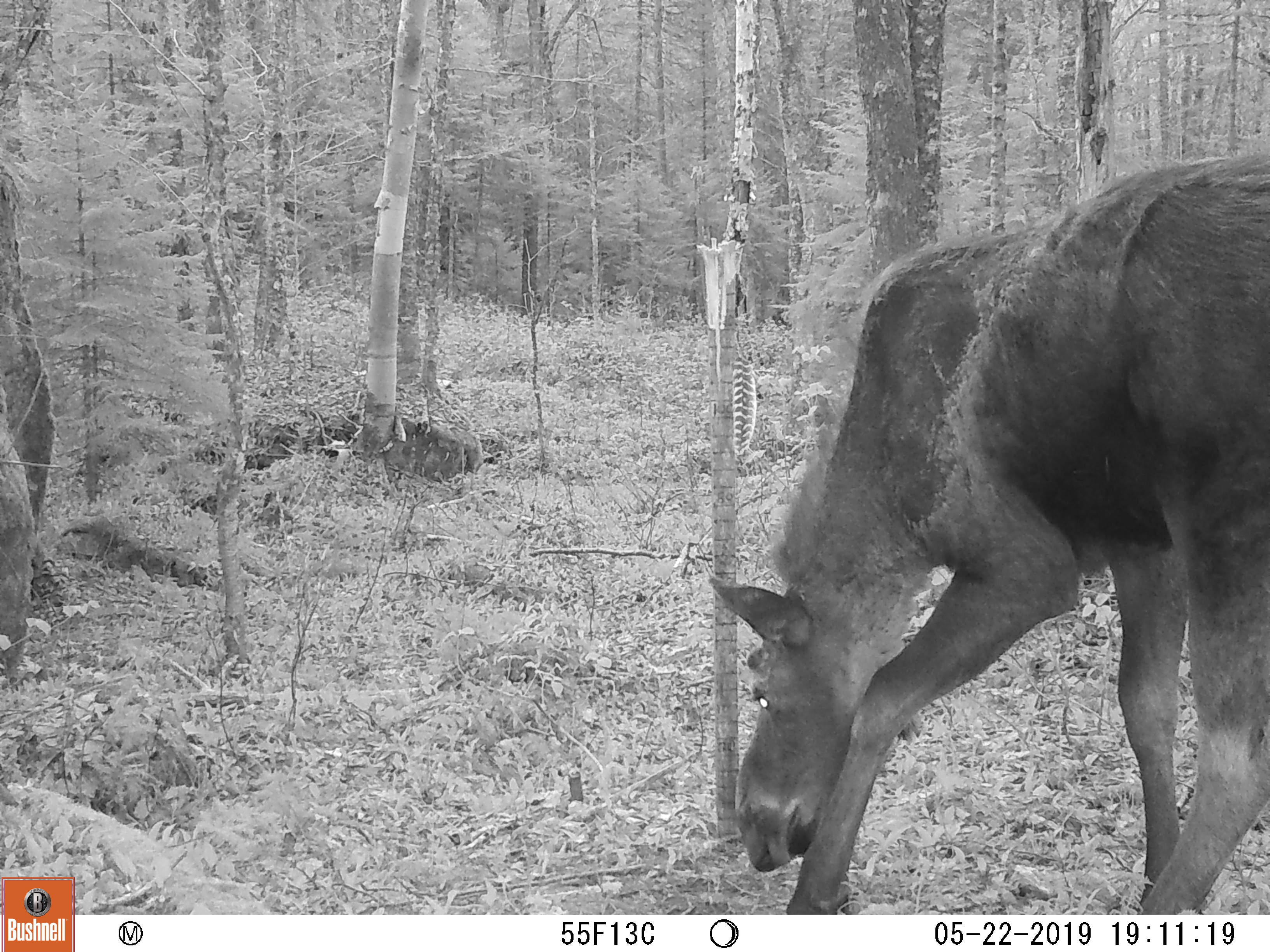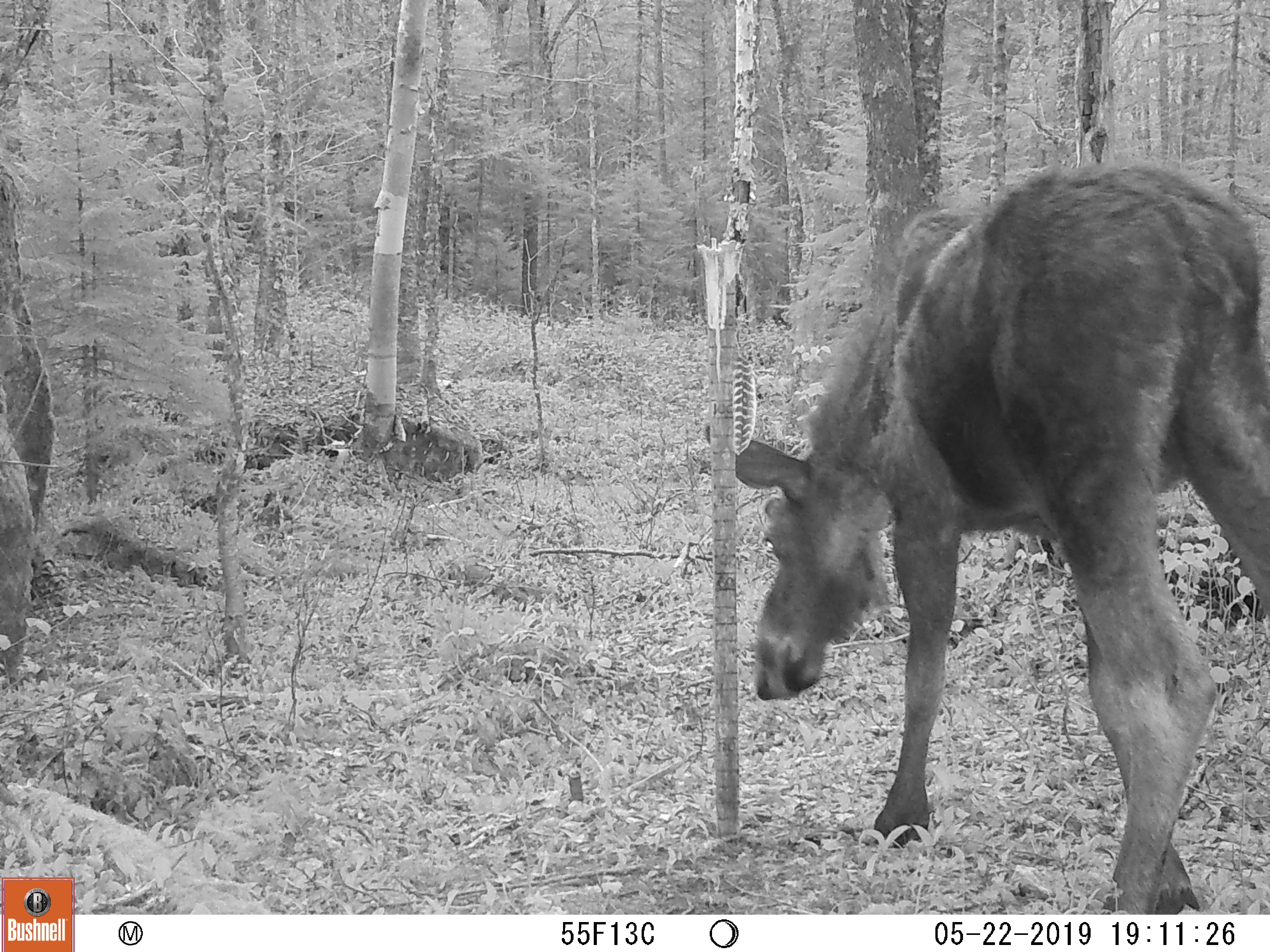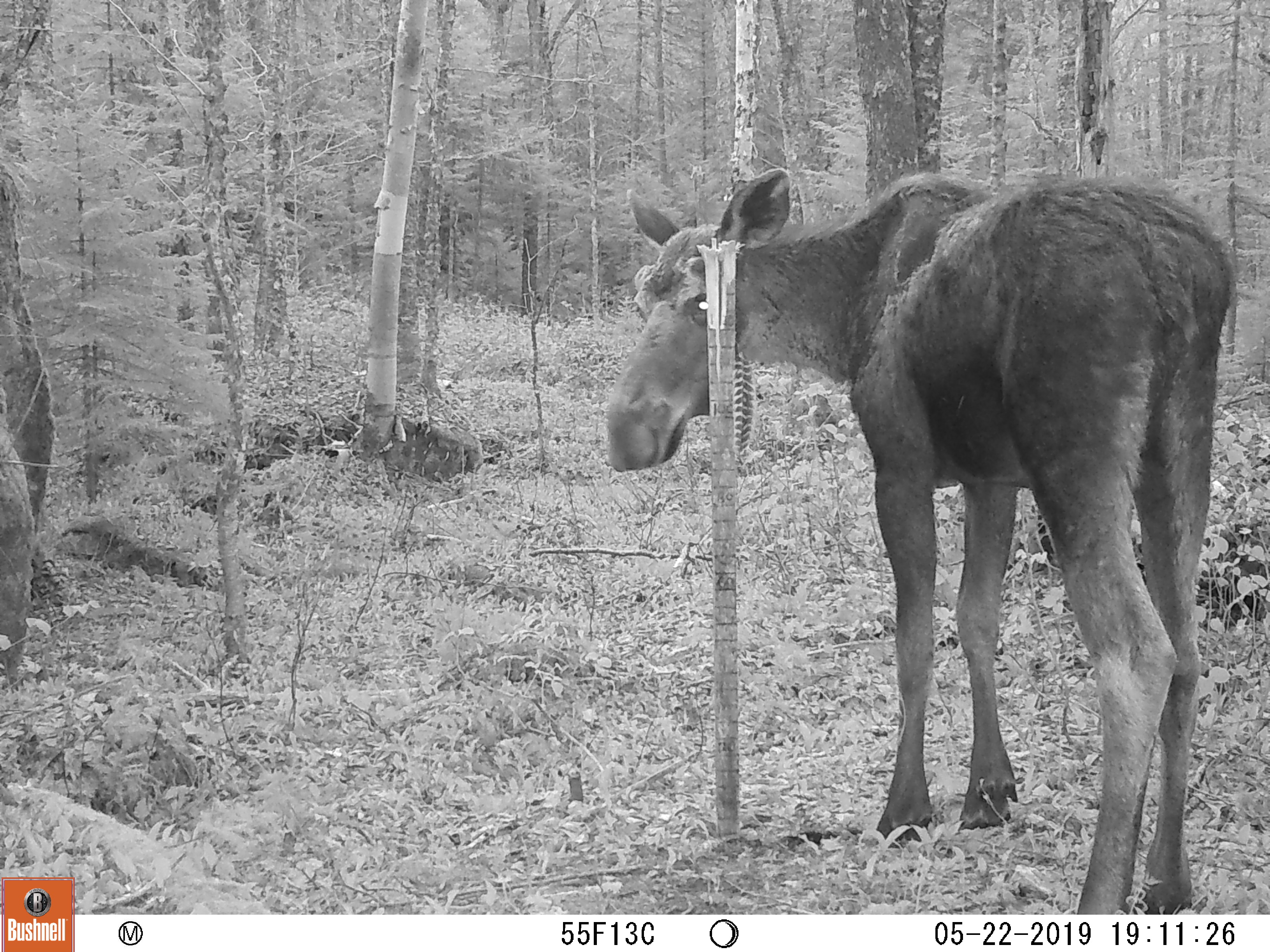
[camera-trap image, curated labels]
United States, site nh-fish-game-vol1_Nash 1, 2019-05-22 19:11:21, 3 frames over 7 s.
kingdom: Animalia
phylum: Chordata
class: Mammalia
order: Artiodactyla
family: Cervidae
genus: Alces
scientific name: Alces alces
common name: moose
Moose (Alces alces).